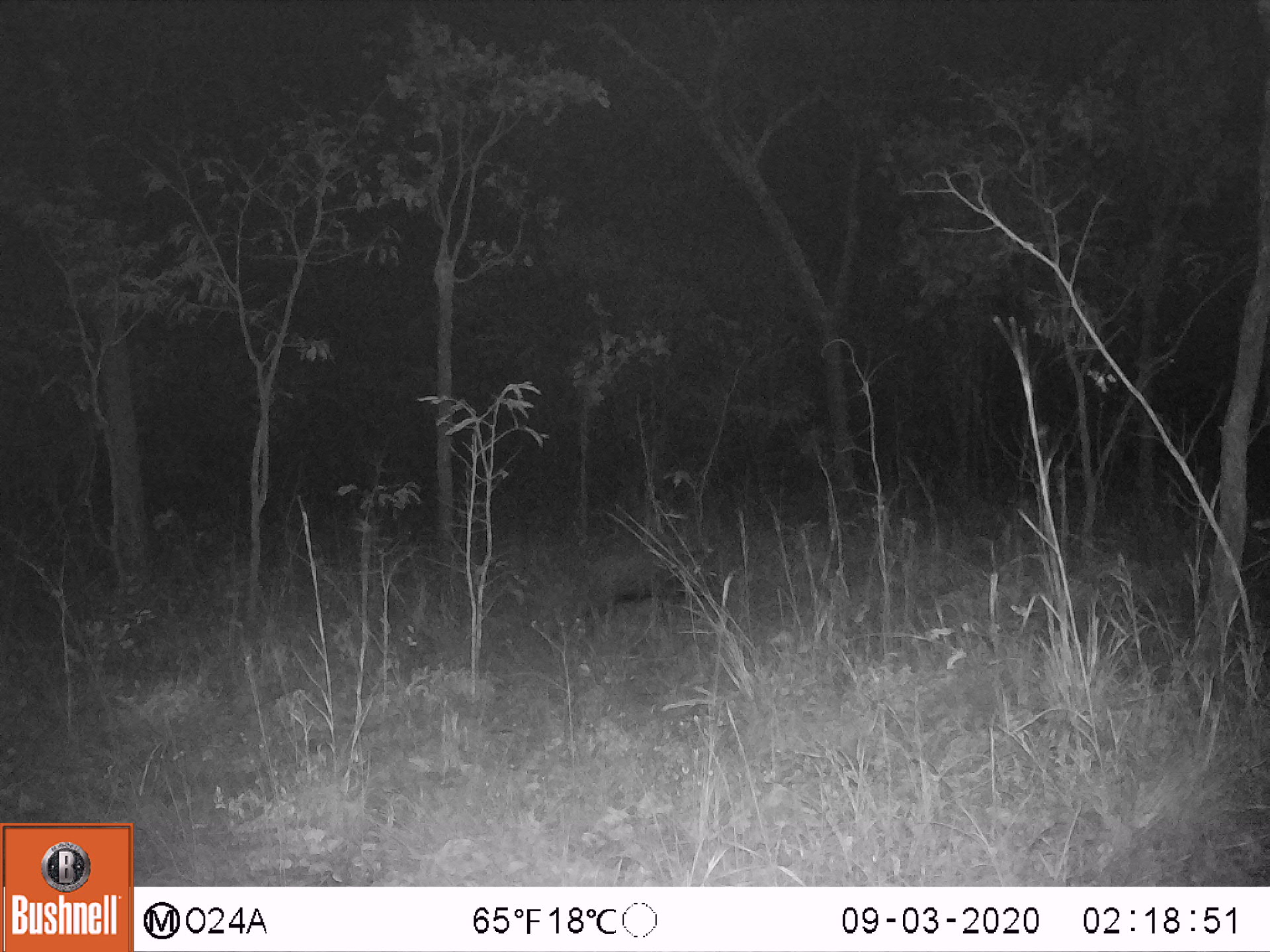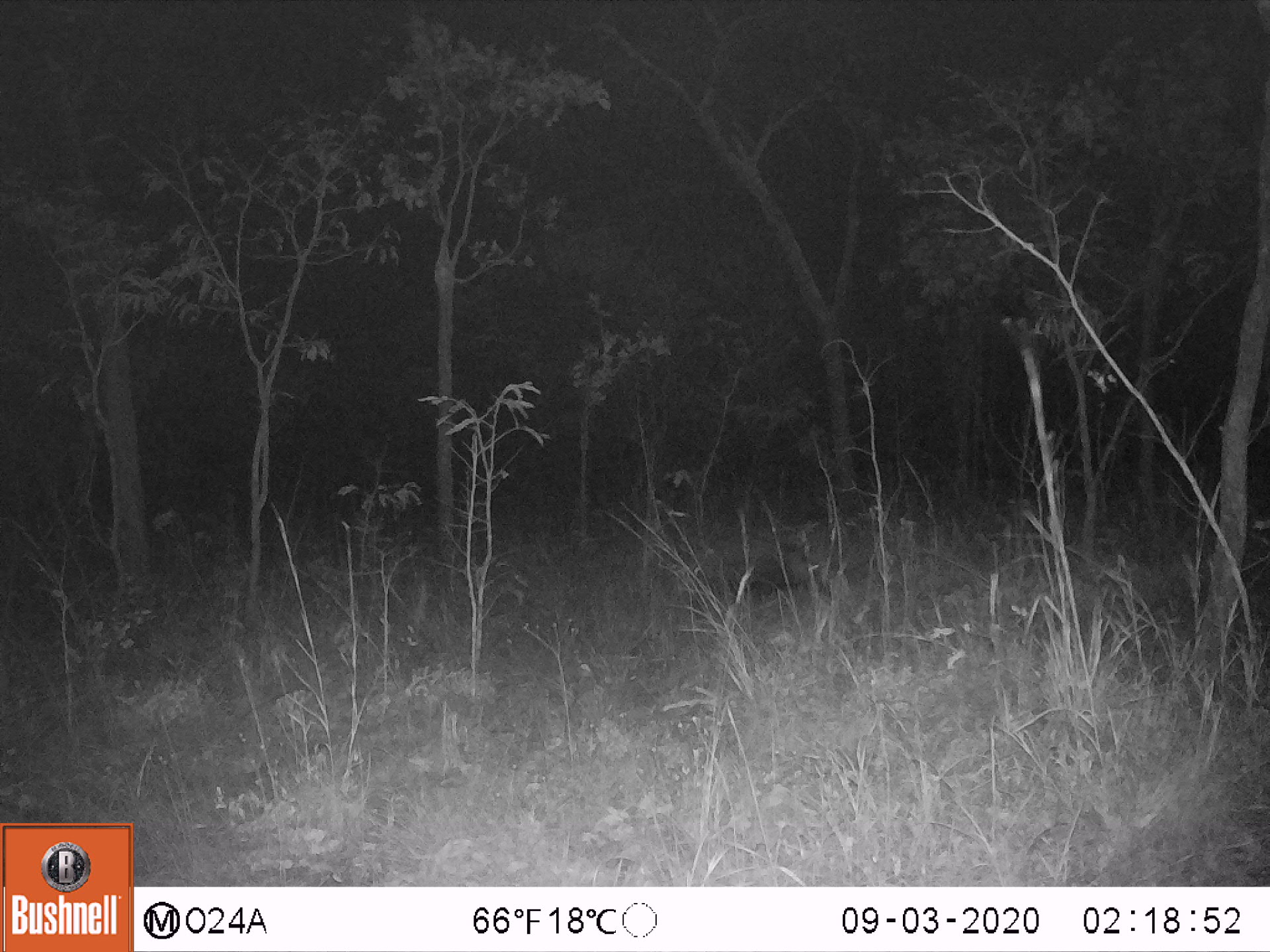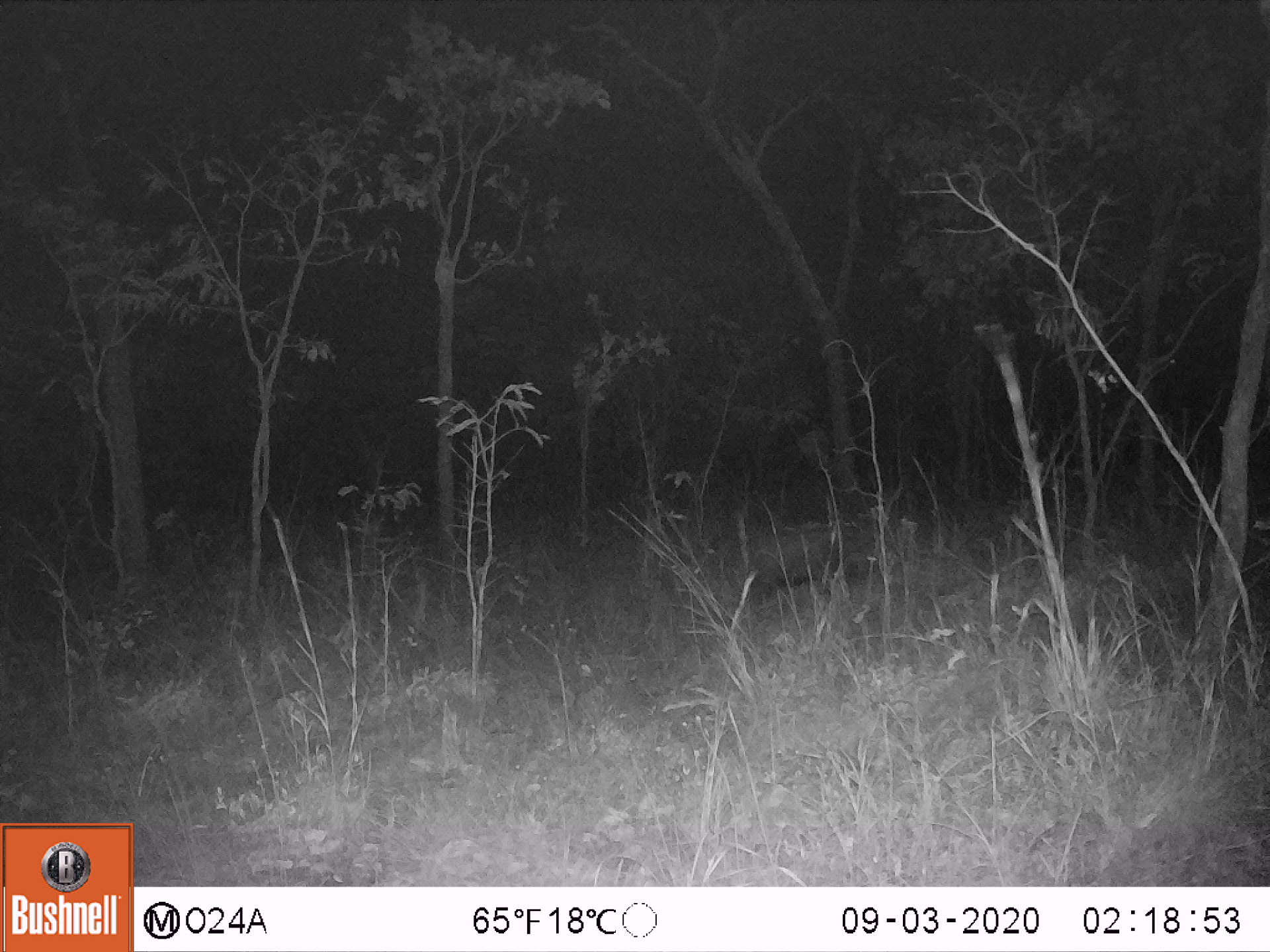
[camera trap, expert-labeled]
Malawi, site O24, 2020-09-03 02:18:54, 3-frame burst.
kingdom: Animalia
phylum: Chordata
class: Mammalia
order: Artiodactyla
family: Suidae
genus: Potamochoerus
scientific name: Potamochoerus larvatus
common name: bushpig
Bushpig (Potamochoerus larvatus), count 1.